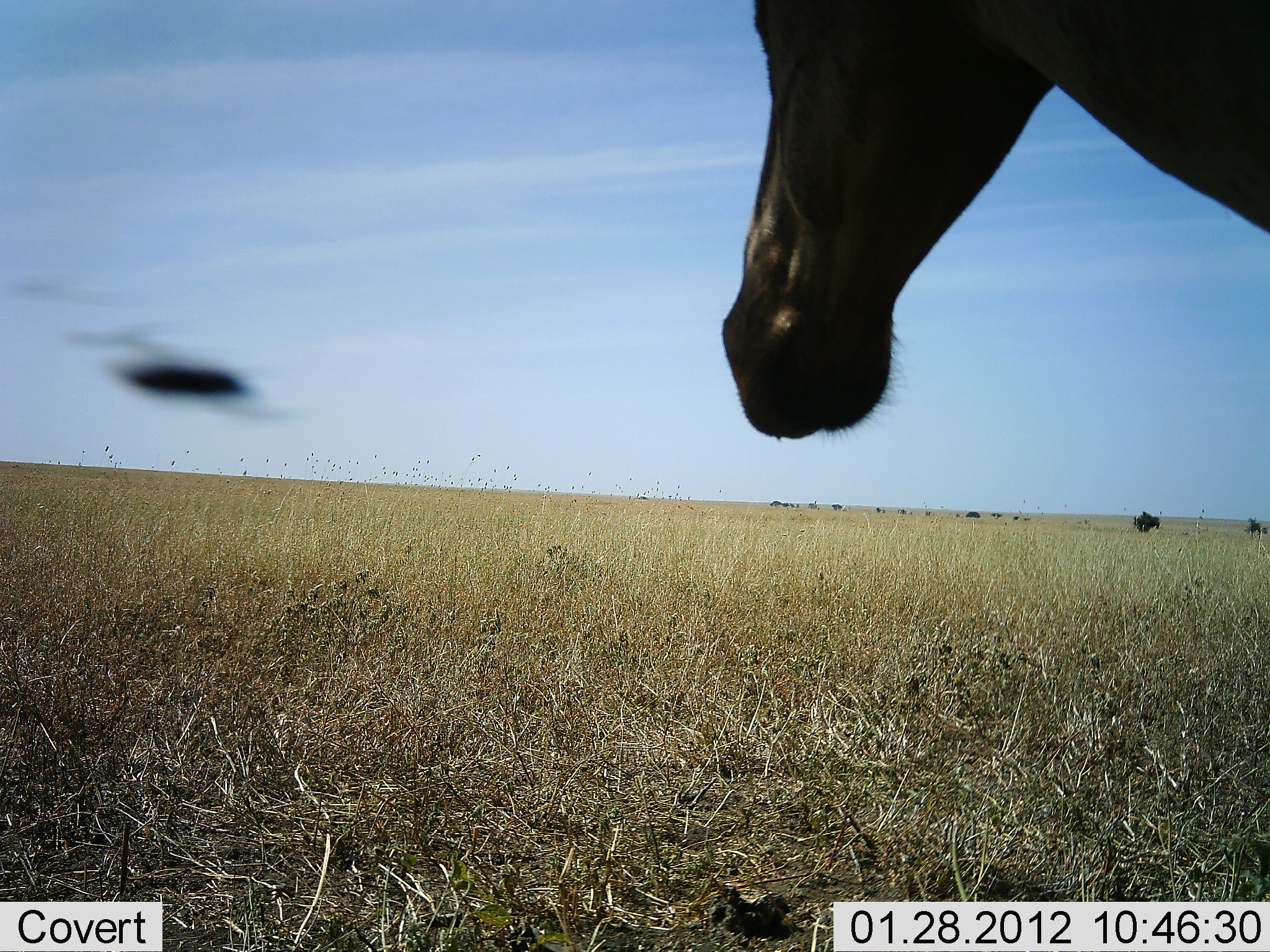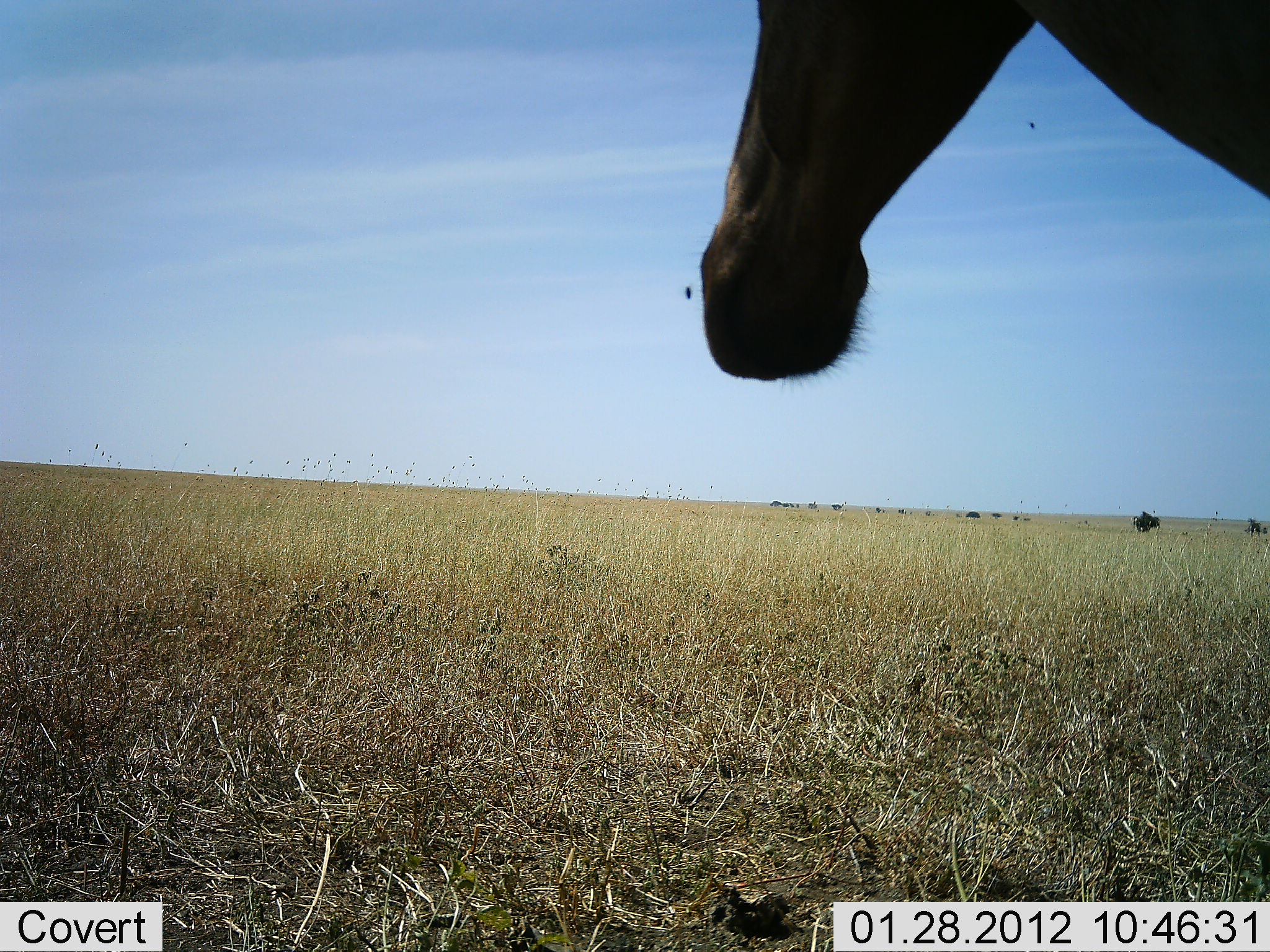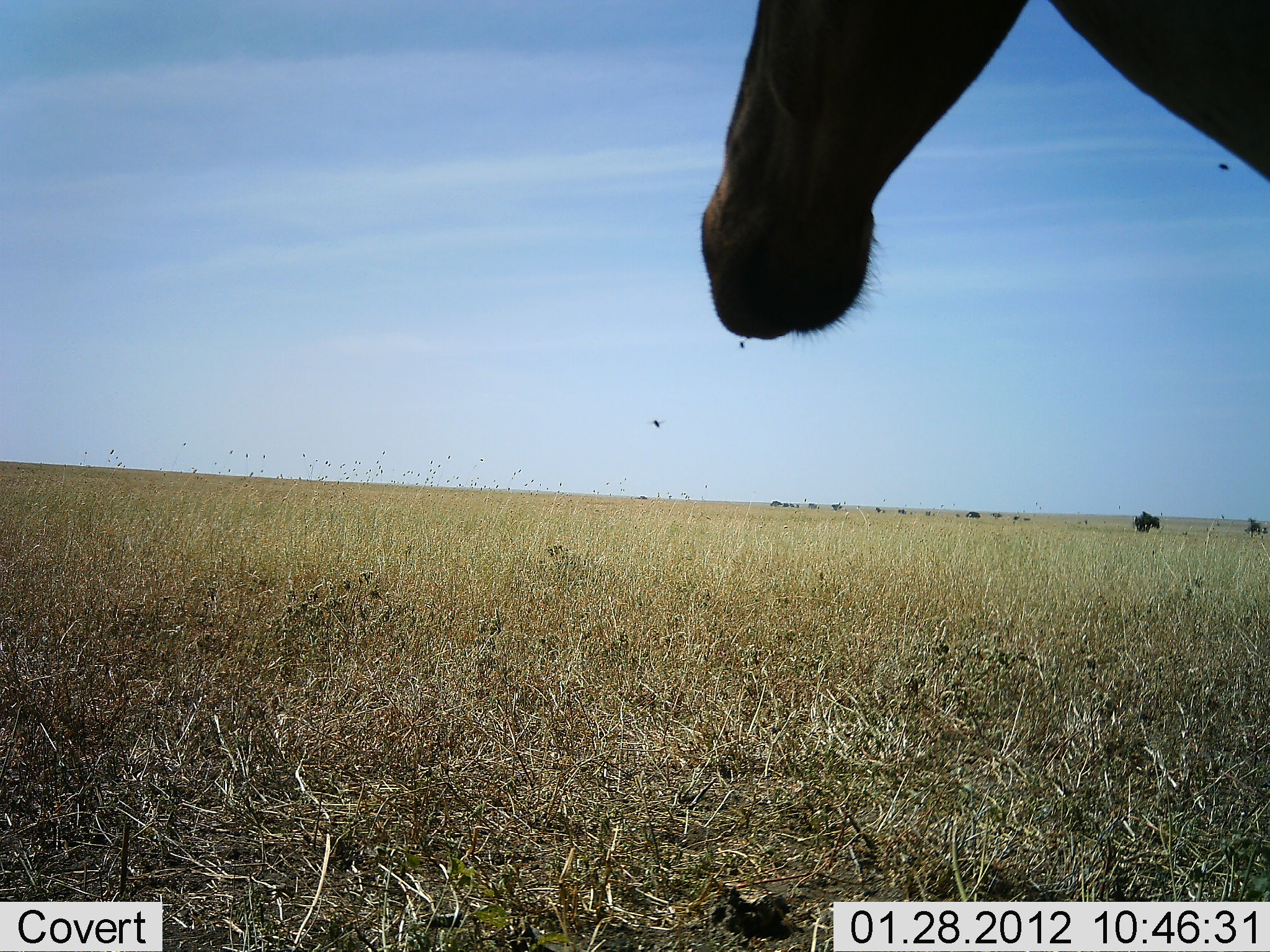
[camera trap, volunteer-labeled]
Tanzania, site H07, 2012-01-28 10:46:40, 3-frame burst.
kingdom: Animalia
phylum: Chordata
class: Mammalia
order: Artiodactyla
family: Bovidae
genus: Alcelaphus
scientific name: Alcelaphus buselaphus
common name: hartebeest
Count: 1.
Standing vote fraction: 100%.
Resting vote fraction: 0%.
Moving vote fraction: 0%.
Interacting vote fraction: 0%.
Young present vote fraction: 0%.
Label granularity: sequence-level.